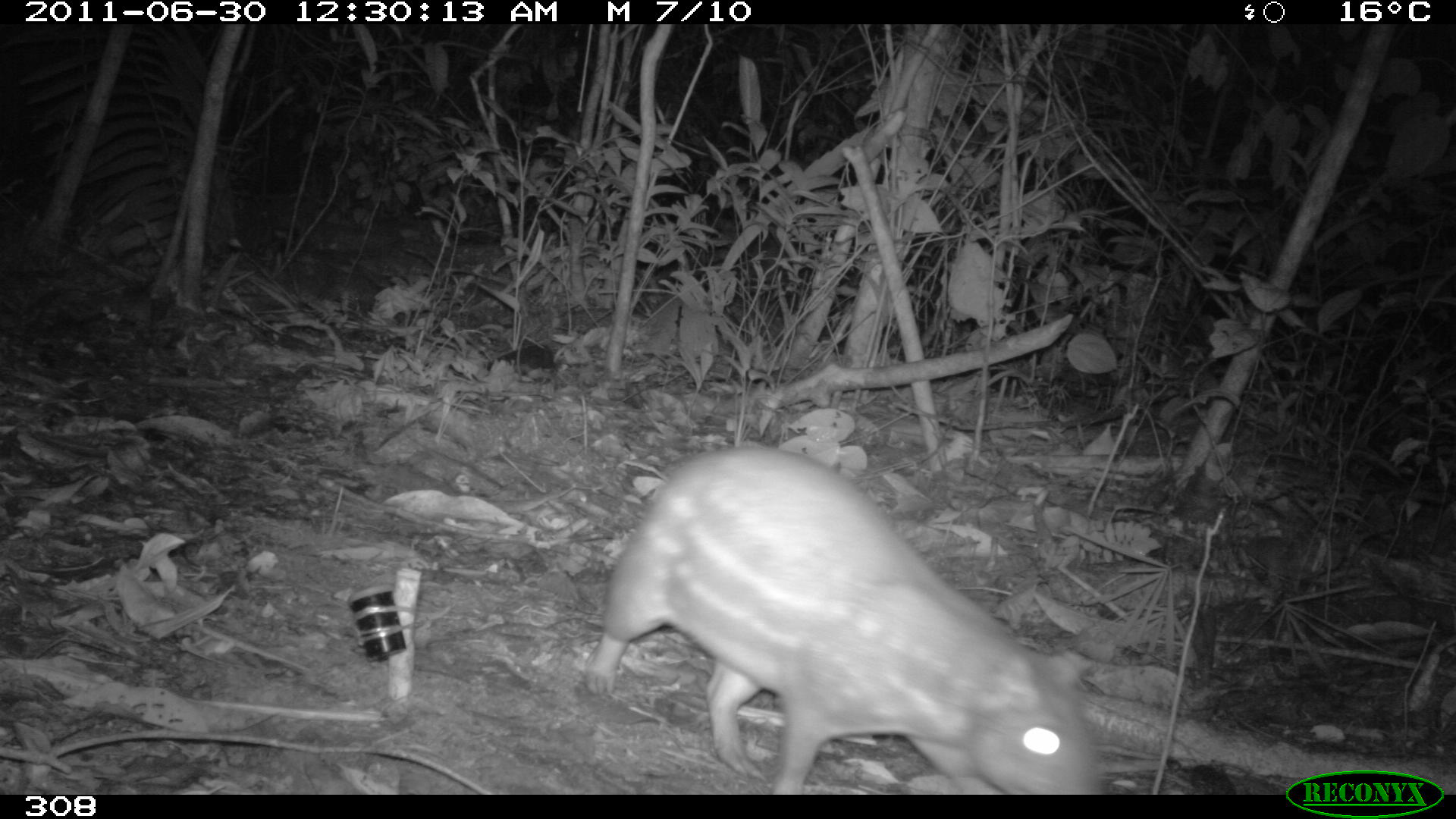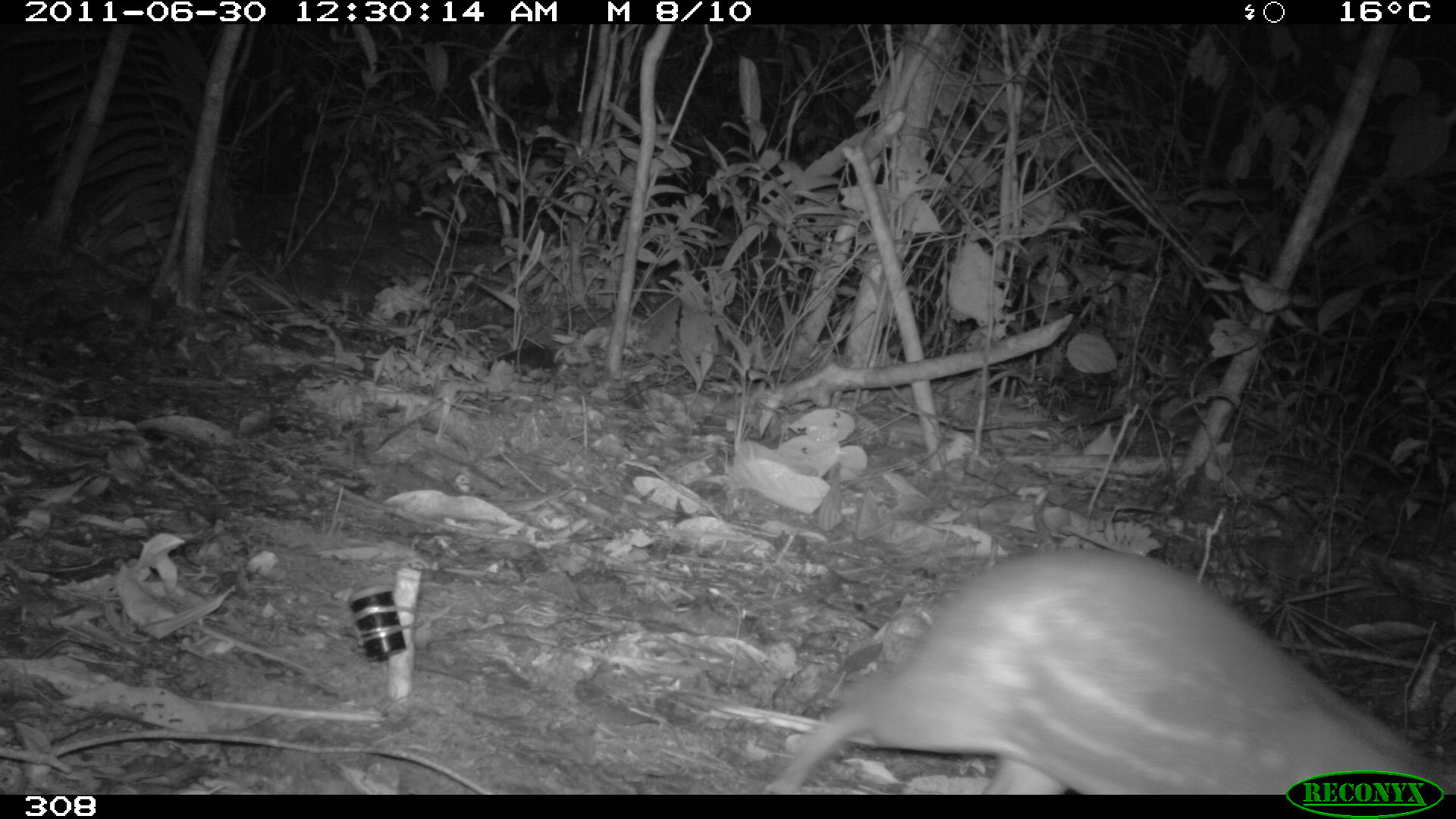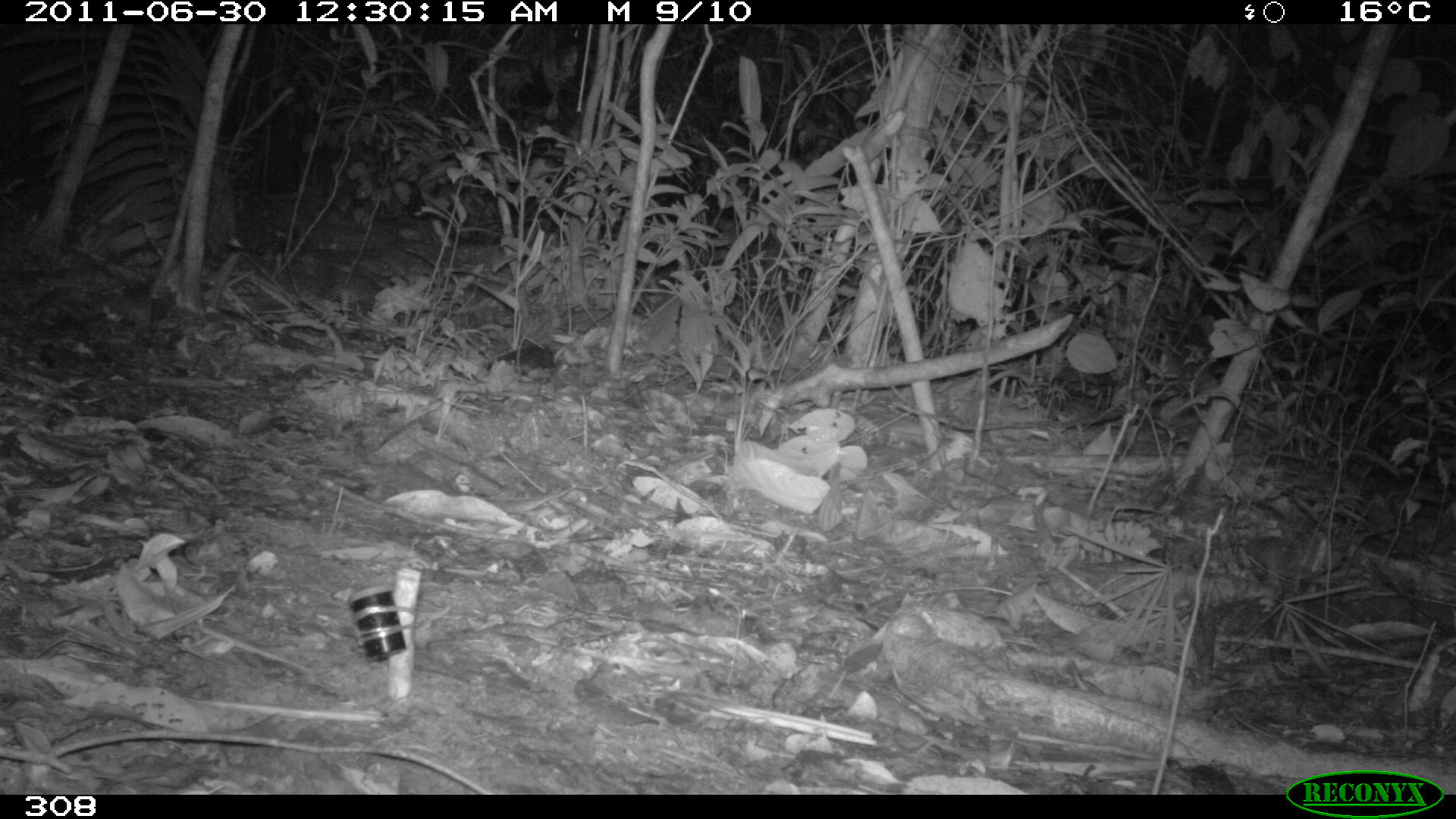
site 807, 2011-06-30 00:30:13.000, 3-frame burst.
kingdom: Animalia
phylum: Chordata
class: Mammalia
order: Rodentia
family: Cuniculidae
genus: Cuniculus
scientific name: Cuniculus paca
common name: spotted paca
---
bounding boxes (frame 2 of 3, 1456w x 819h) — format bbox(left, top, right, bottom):
cuniculus paca: bbox(769, 547, 1448, 790)